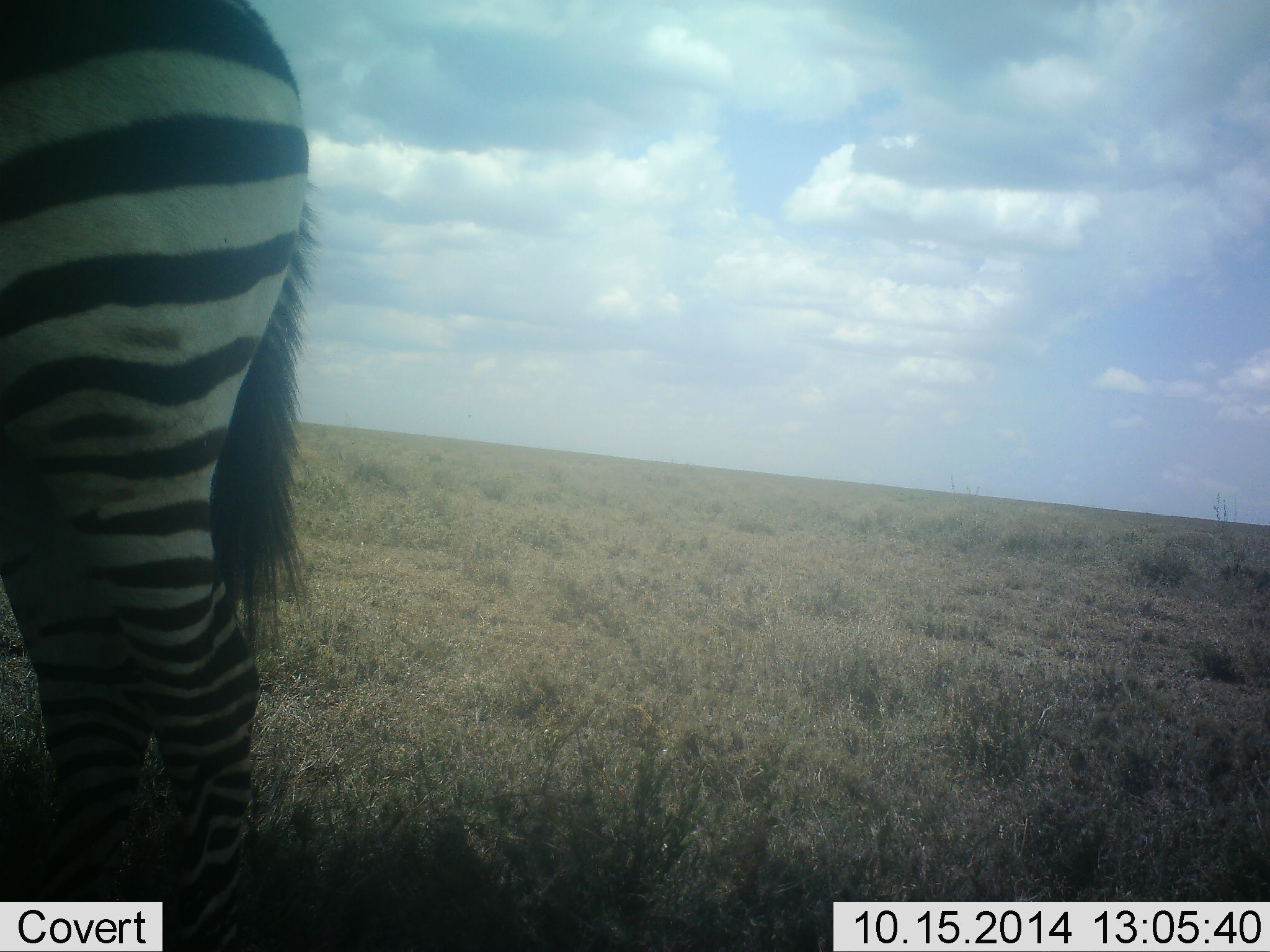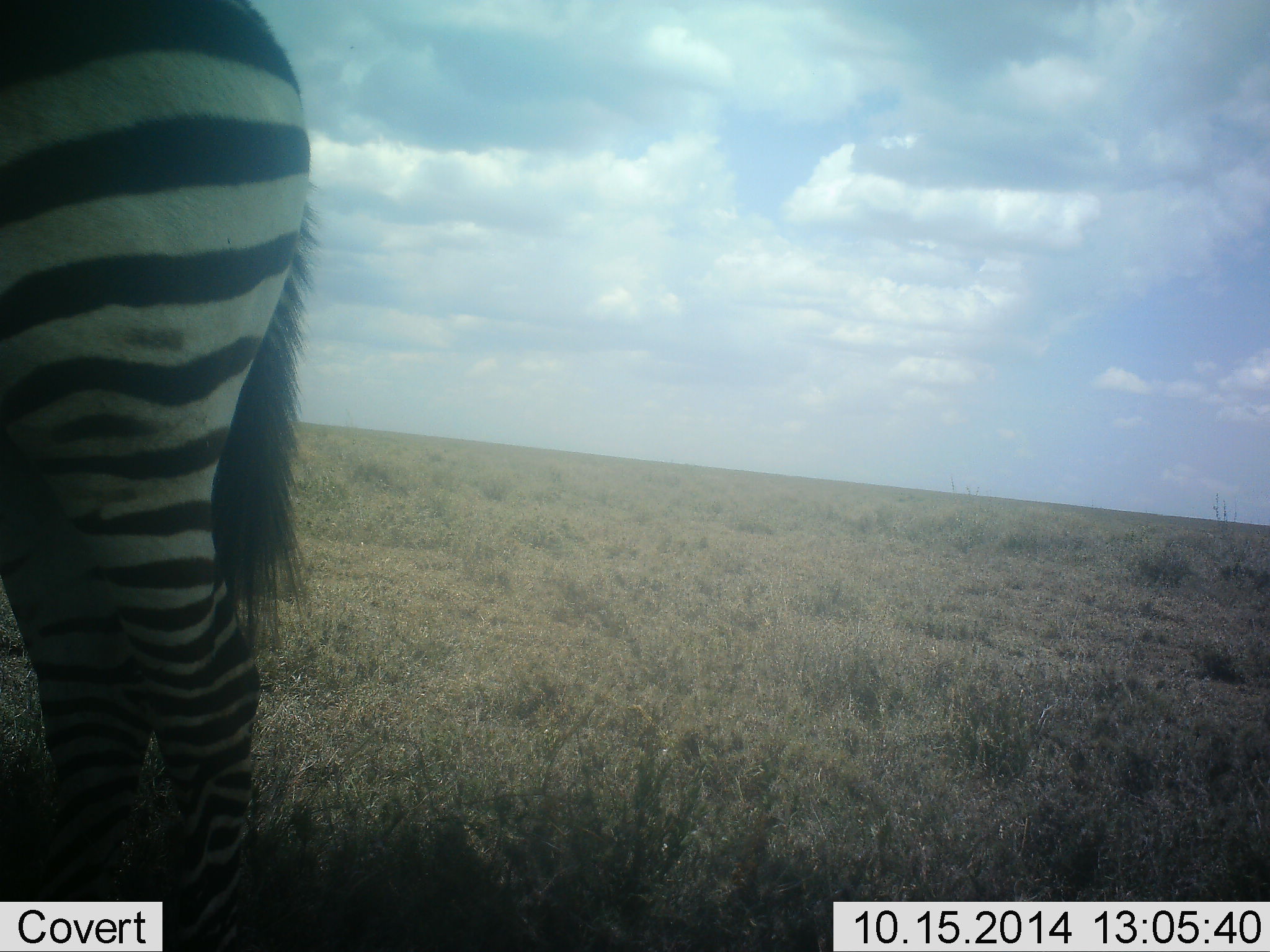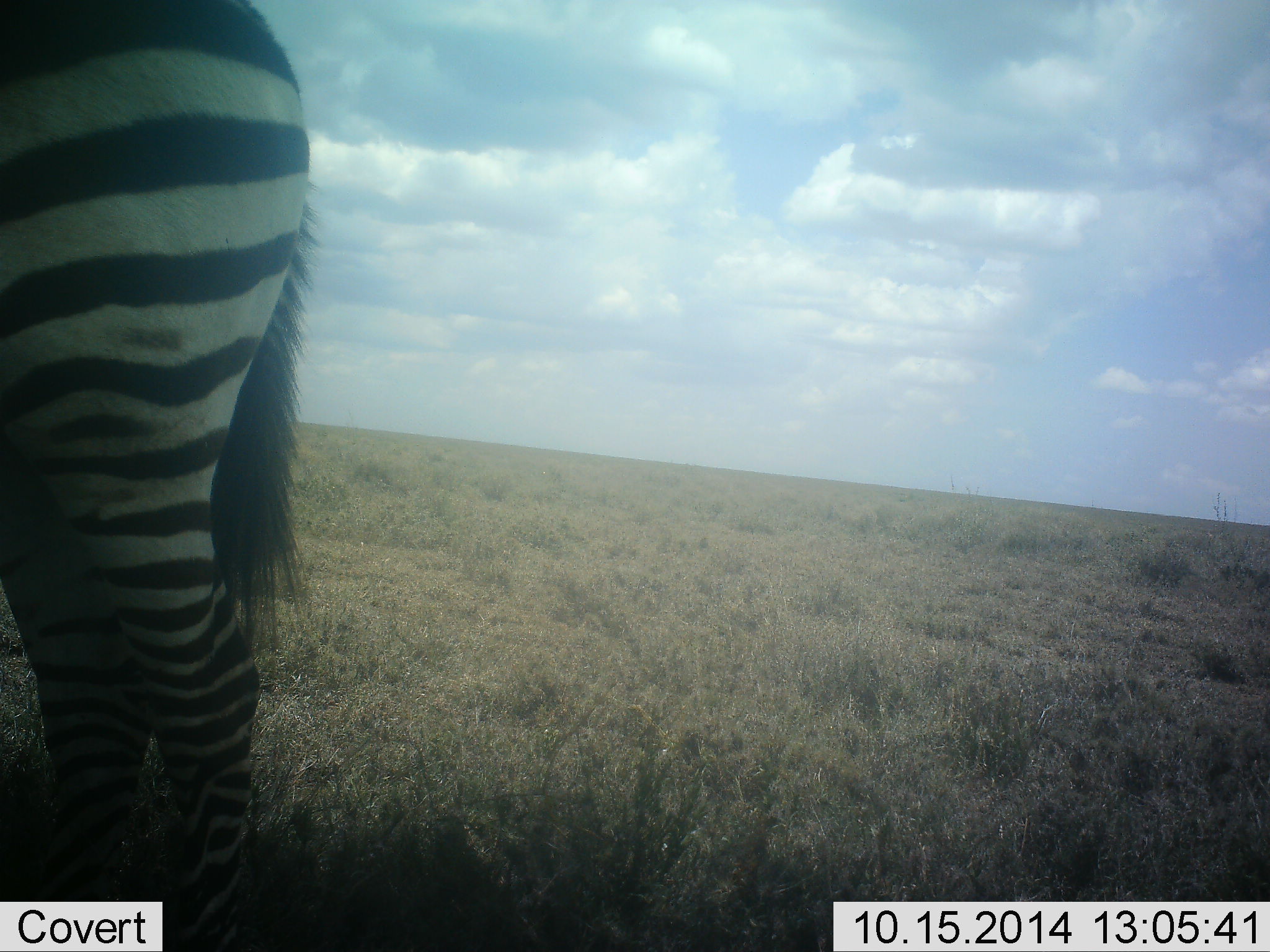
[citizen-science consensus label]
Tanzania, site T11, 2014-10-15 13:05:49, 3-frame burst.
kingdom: Animalia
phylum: Chordata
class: Mammalia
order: Perissodactyla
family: Equidae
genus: Equus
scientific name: Equus quagga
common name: plains zebra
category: zebra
Zebra (plains zebra) (Equus quagga), count 1. Behavior (volunteer vote fractions): standing 100%, resting 0%, moving 0%, interacting 0%. Young present (vote fraction): 0%. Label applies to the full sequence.